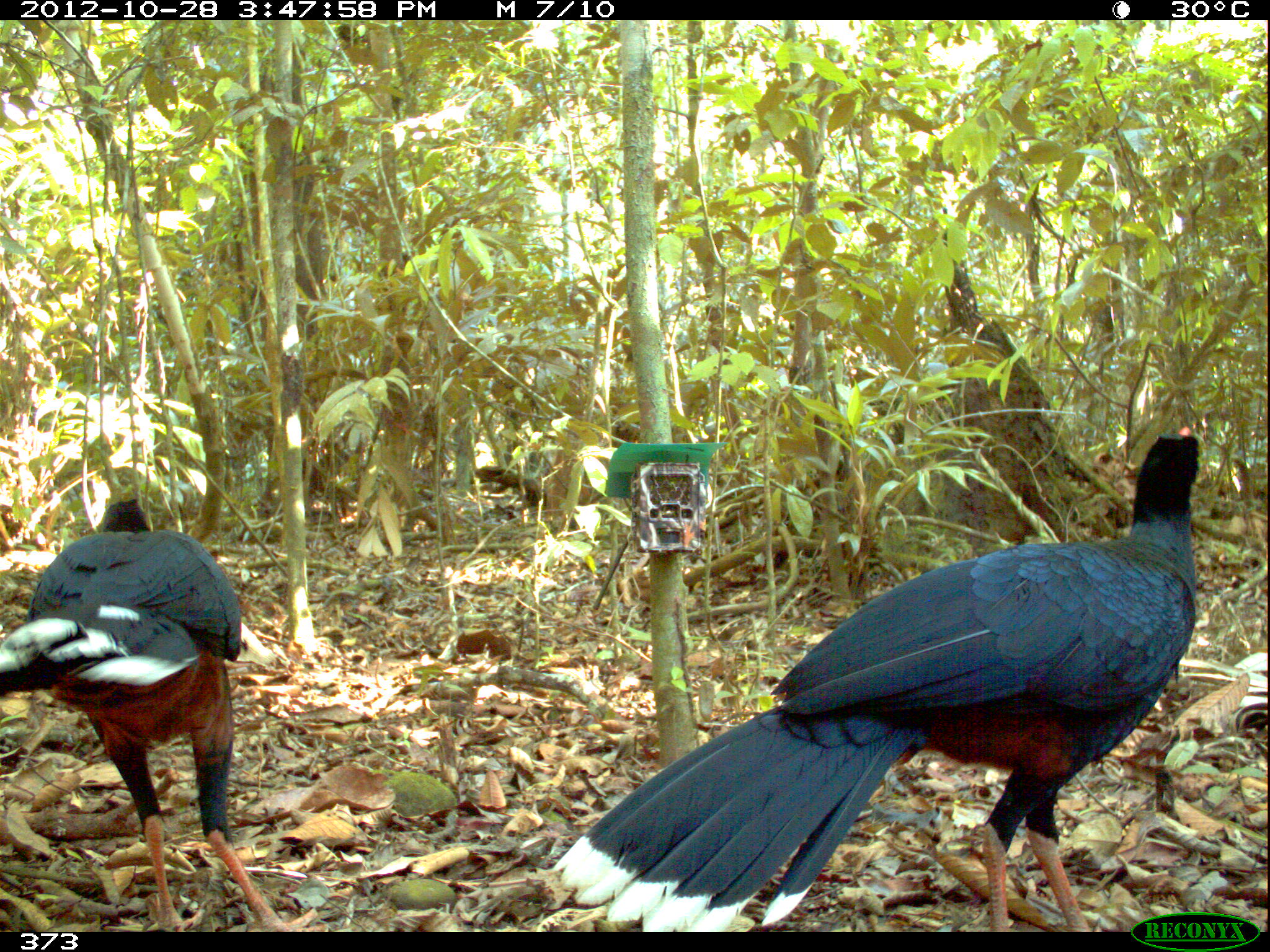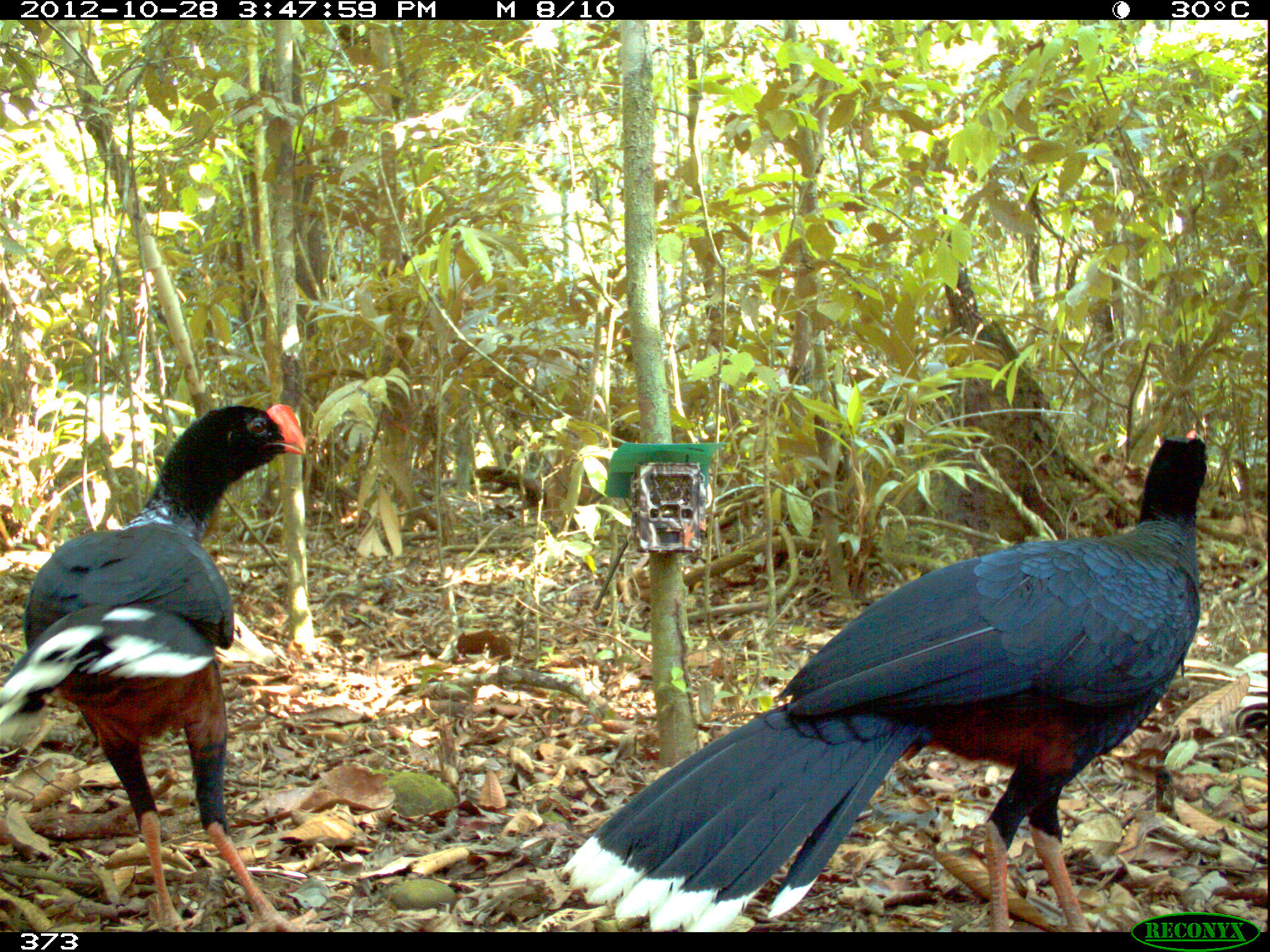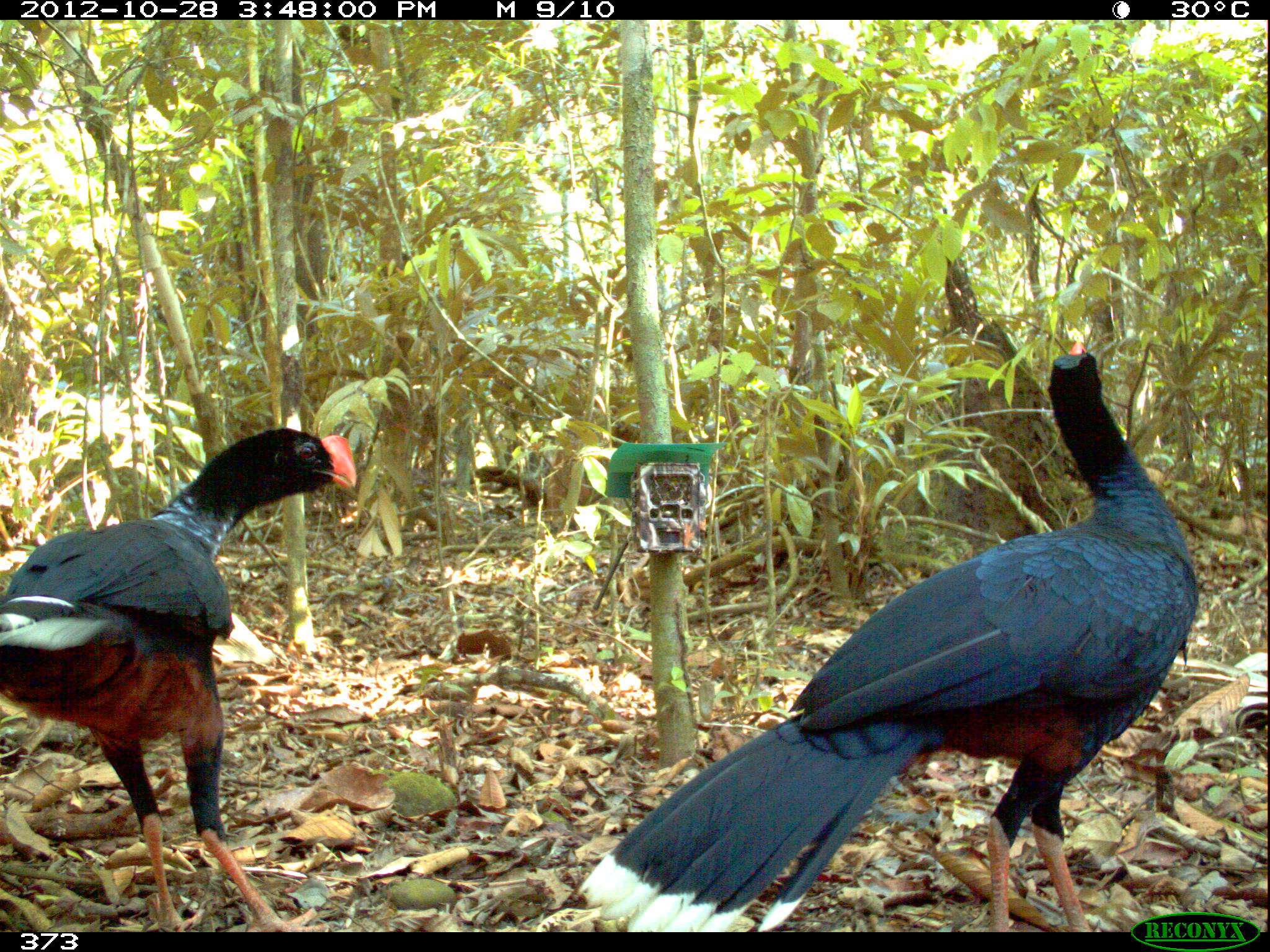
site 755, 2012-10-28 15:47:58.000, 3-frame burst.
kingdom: Animalia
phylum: Chordata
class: Aves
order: Galliformes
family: Cracidae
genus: Mitu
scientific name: Mitu tuberosum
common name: razor-billed curassow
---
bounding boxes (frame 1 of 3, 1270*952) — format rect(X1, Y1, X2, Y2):
mitu tuberosum: rect(547, 424, 1201, 931); rect(0, 493, 333, 933)